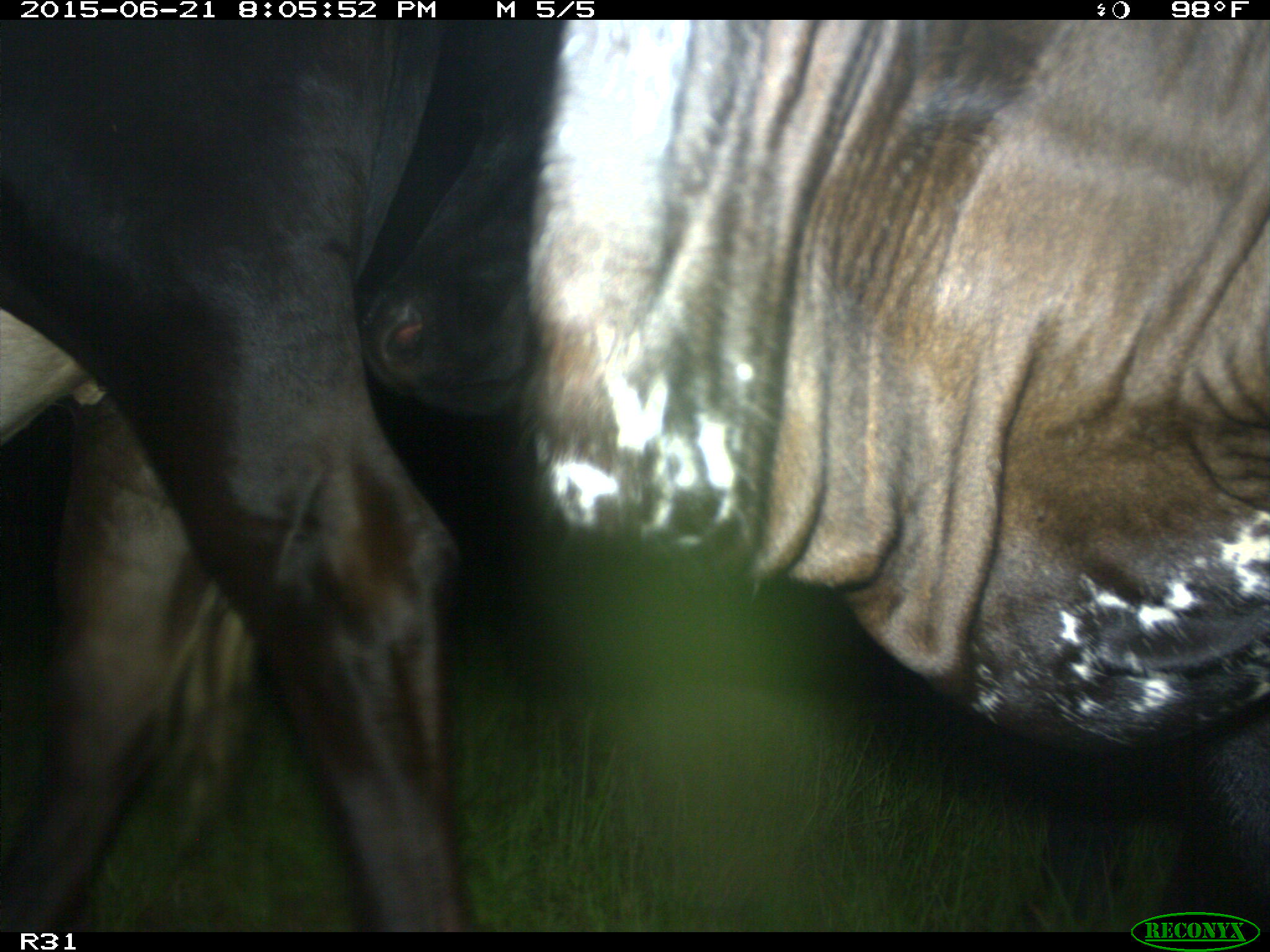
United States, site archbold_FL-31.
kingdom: Animalia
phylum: Chordata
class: Mammalia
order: Artiodactyla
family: Bovidae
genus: Bos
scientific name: Bos taurus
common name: domestic cow